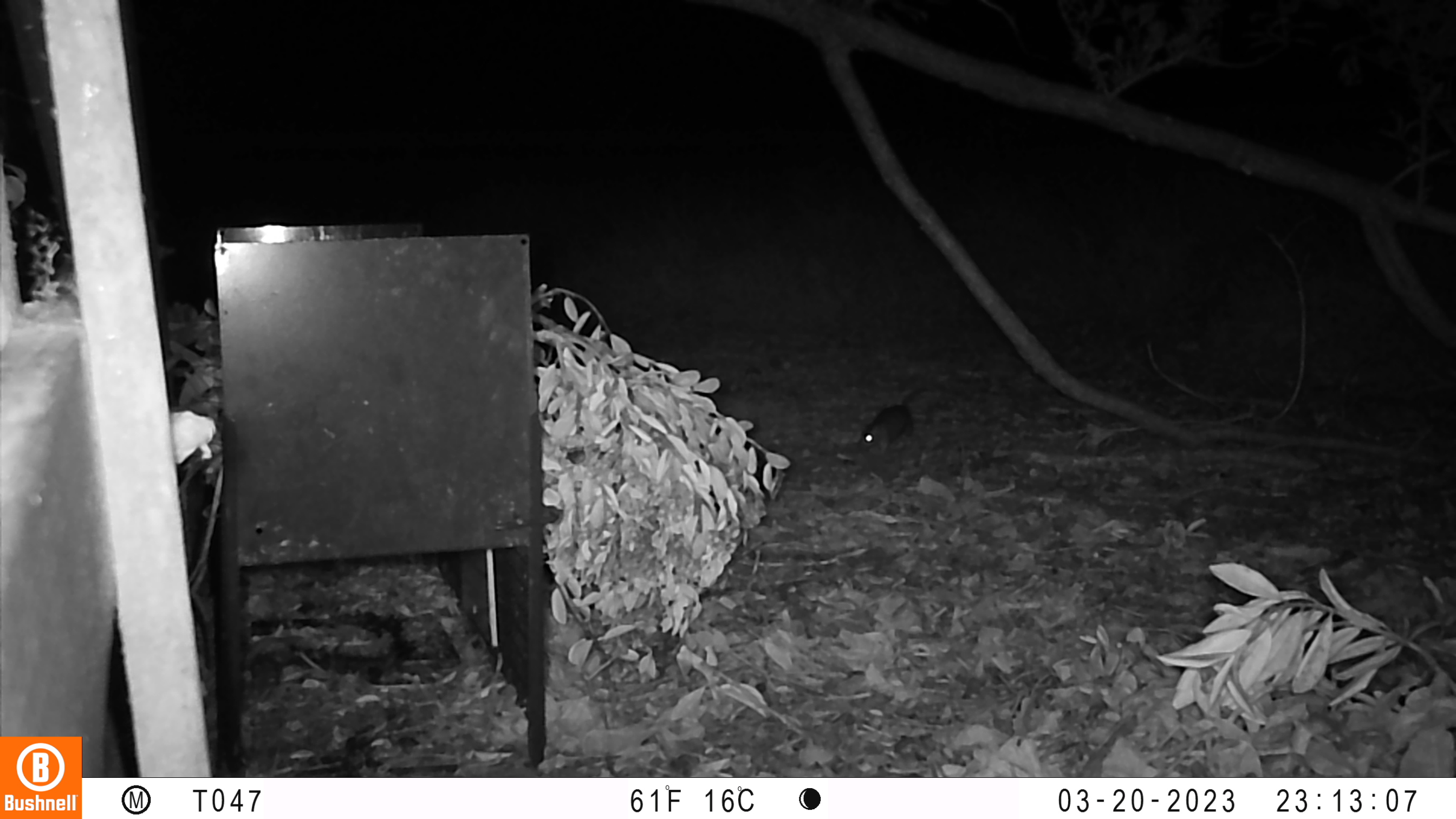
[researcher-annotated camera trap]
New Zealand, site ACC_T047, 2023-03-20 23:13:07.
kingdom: Animalia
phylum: Chordata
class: Mammalia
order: Rodentia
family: Muridae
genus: Rattus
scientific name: Rattus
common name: rat